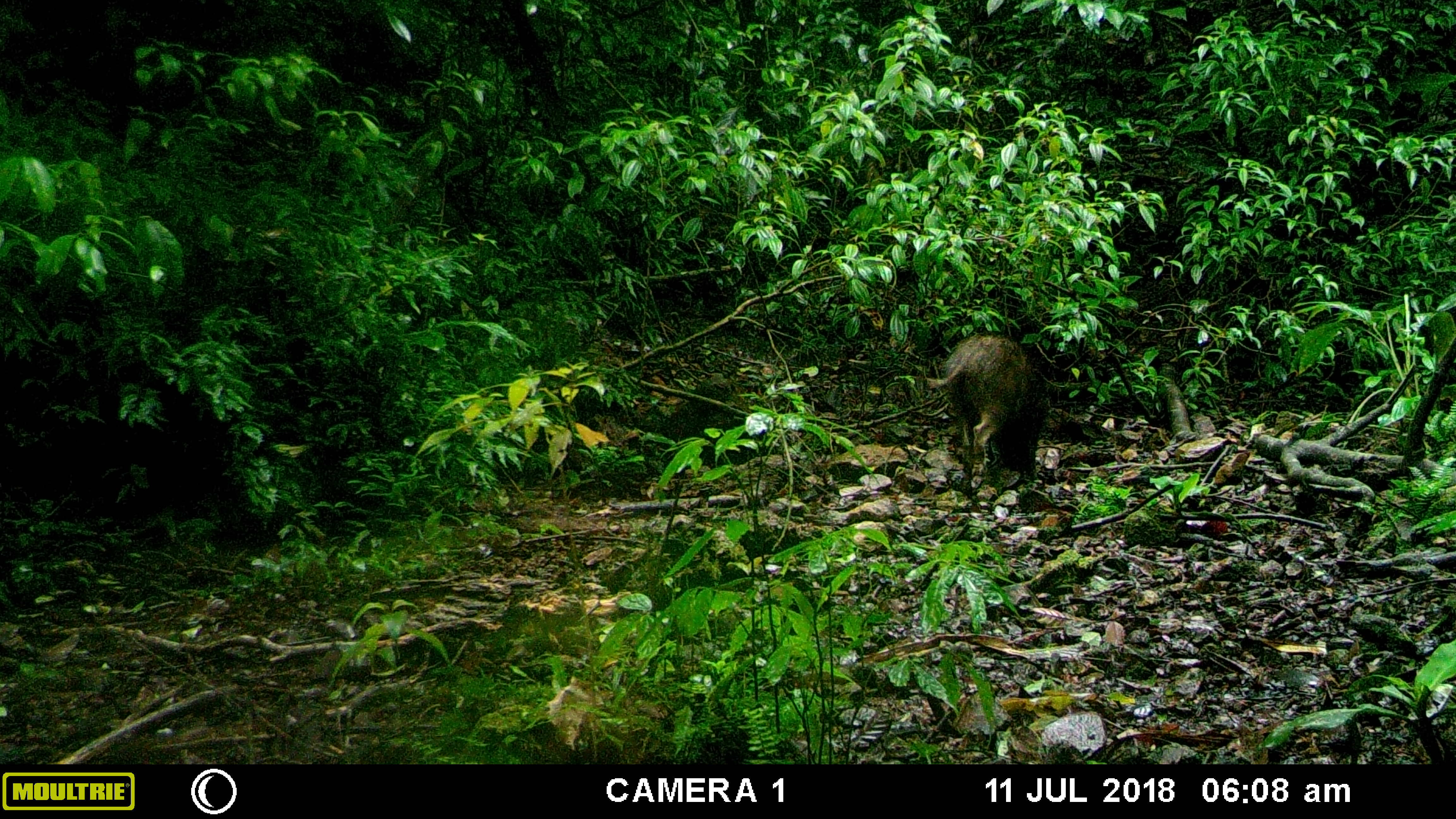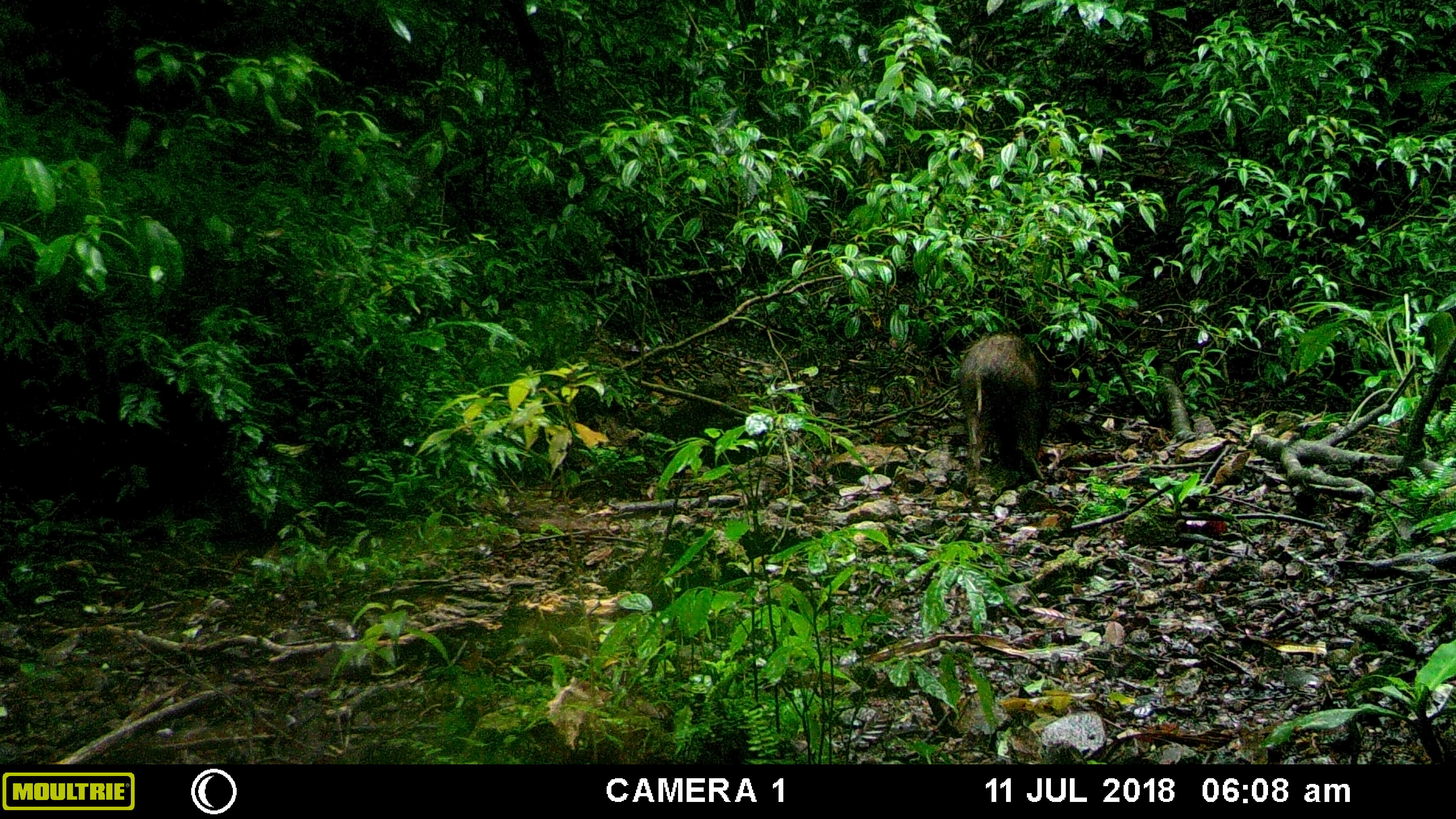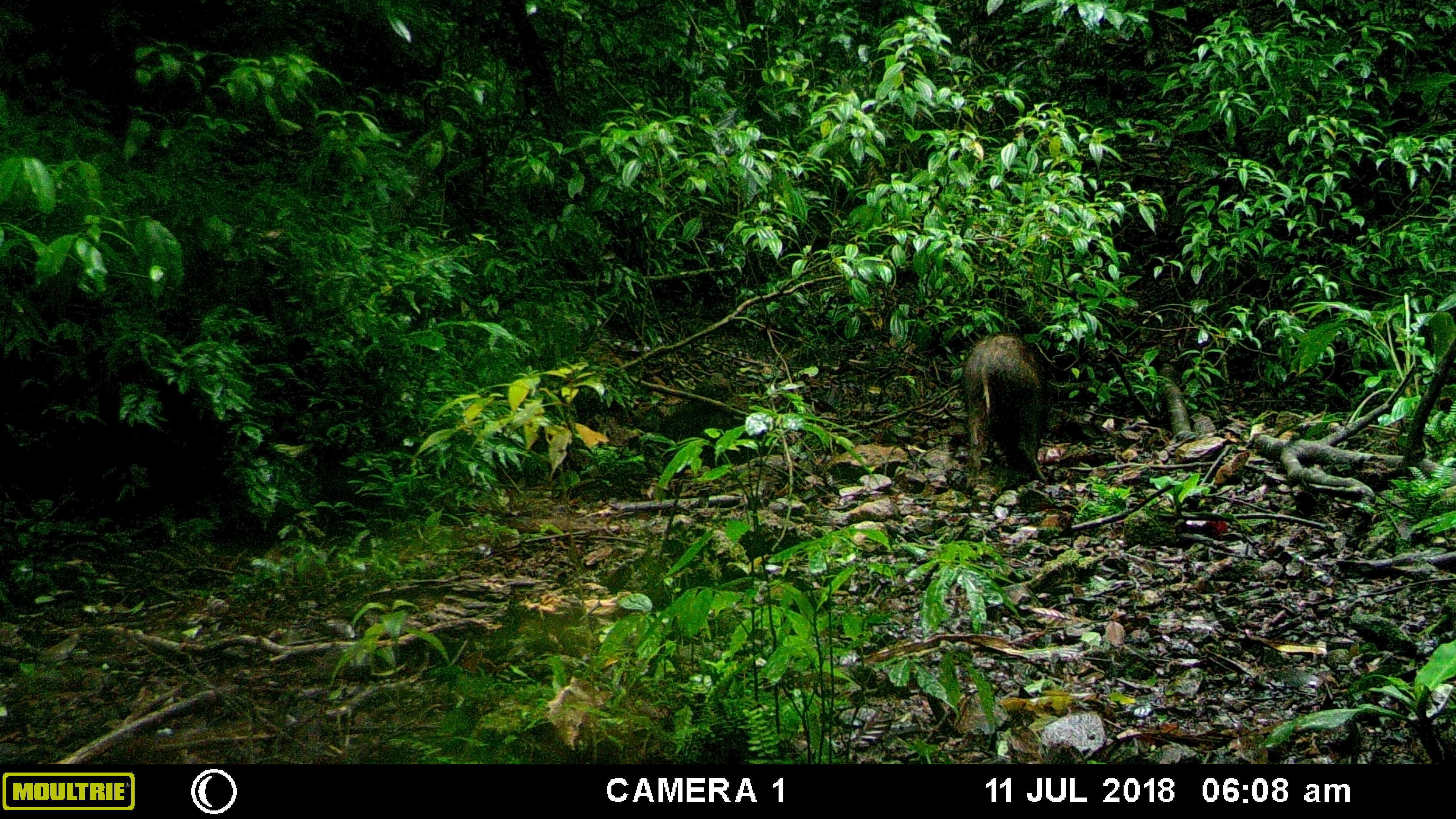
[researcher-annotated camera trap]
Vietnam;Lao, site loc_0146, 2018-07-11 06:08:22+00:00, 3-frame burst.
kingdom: Animalia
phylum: Chordata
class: Mammalia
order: Artiodactyla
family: Suidae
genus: Sus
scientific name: Sus scrofa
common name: eurasian wild pig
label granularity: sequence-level